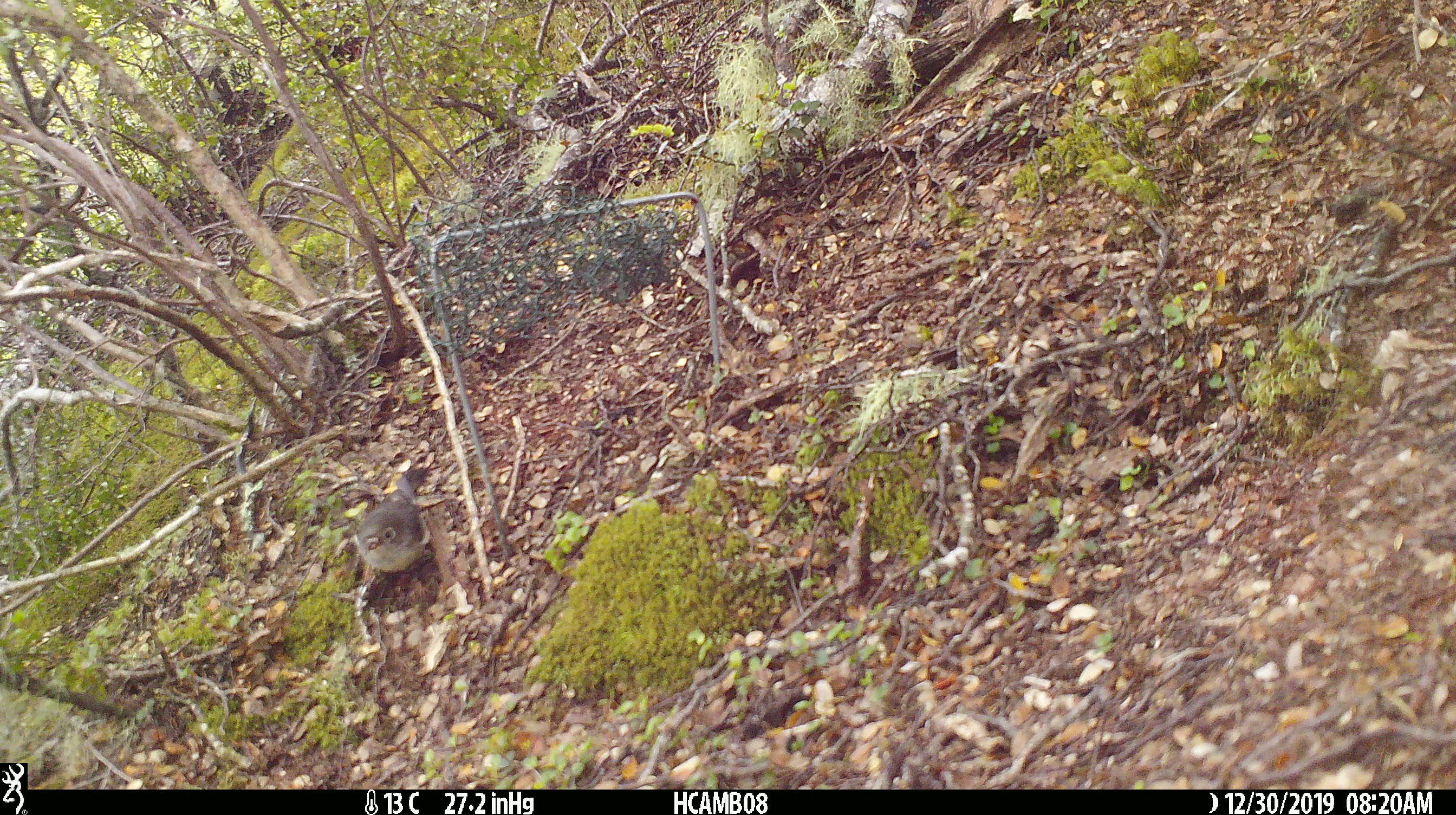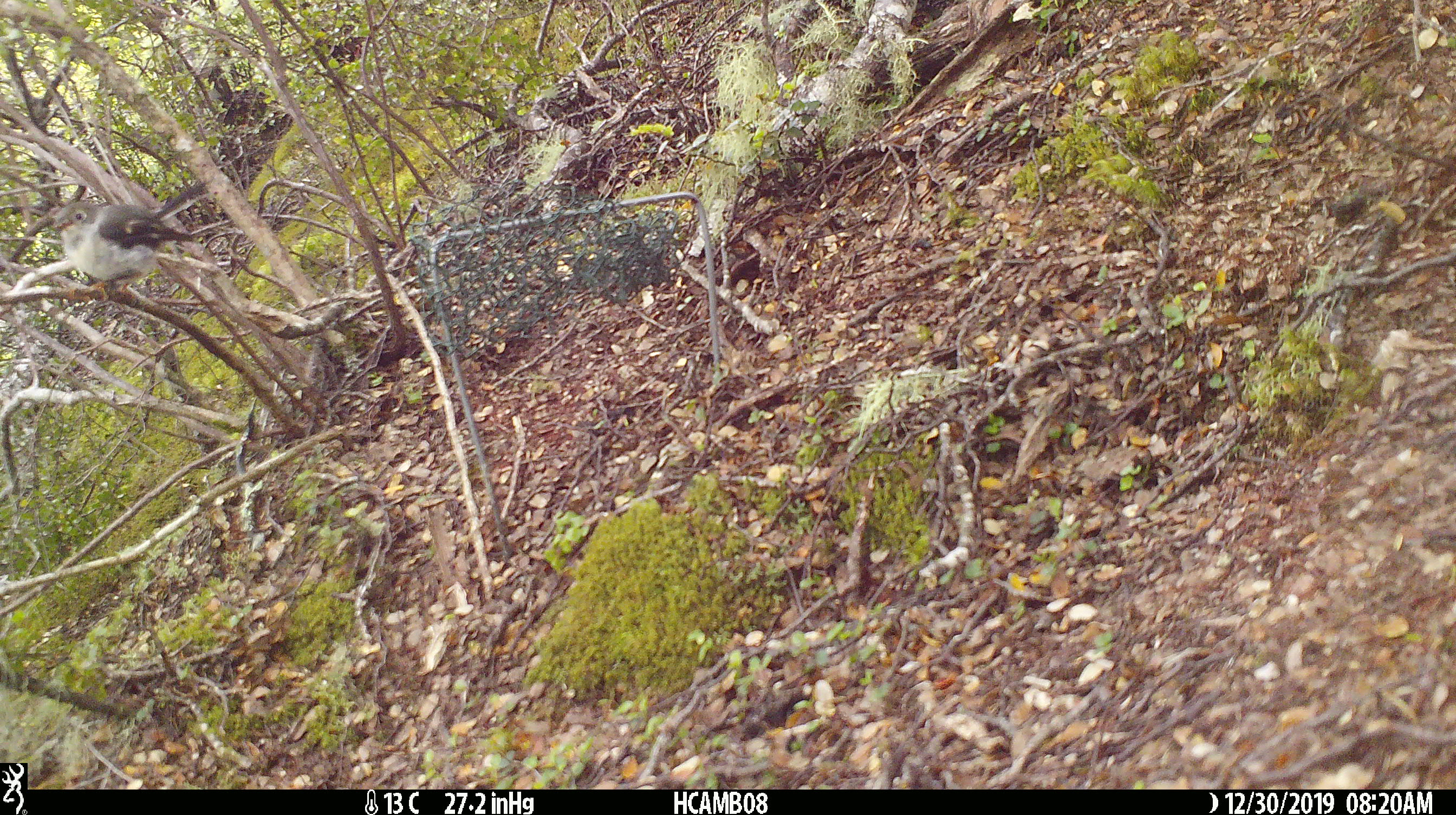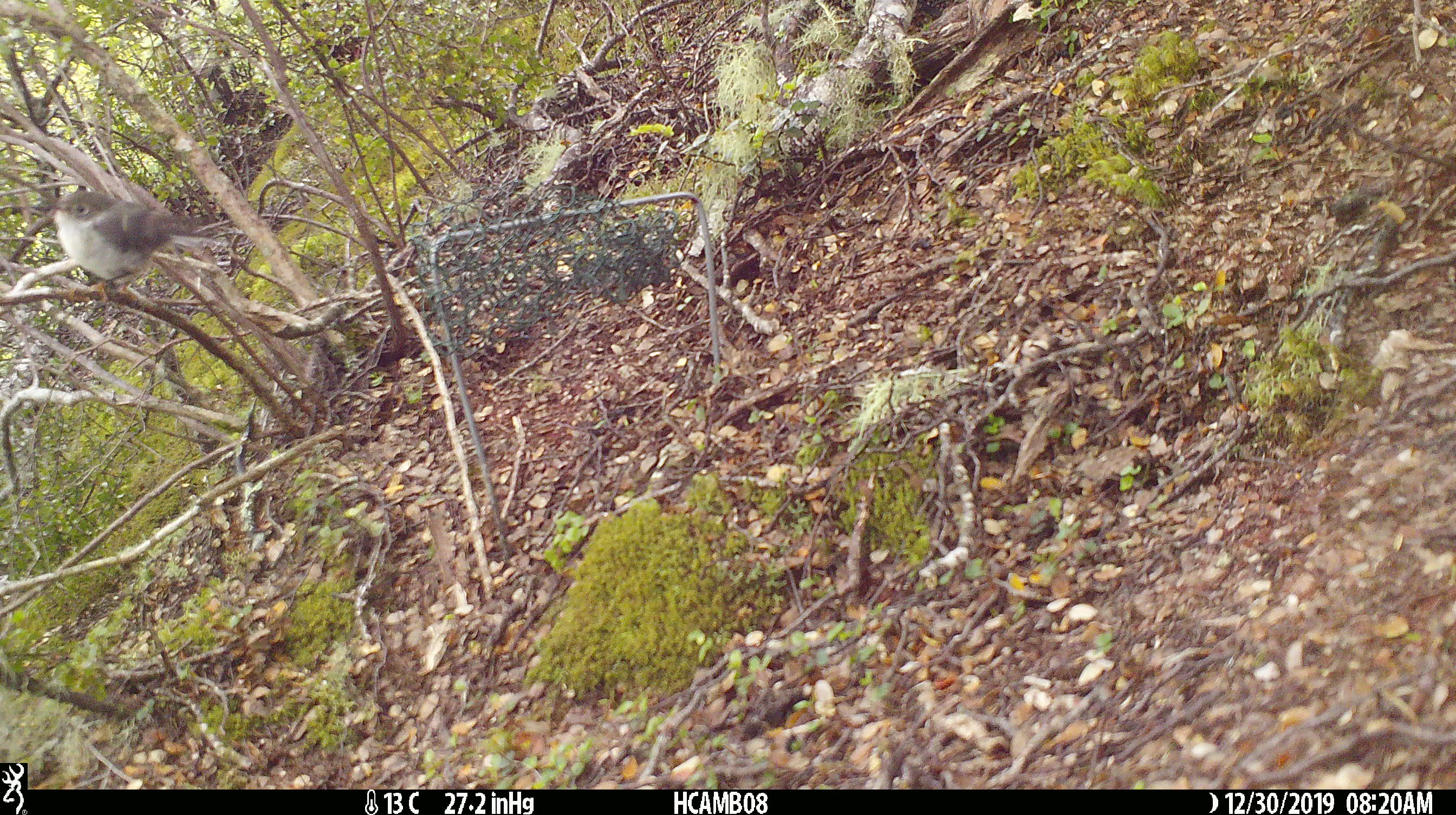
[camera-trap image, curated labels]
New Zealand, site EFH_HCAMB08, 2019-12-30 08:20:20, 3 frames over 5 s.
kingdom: Animalia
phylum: Chordata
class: Aves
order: Passeriformes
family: Petroicidae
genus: Petroica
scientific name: Petroica macrocephala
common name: tomtit